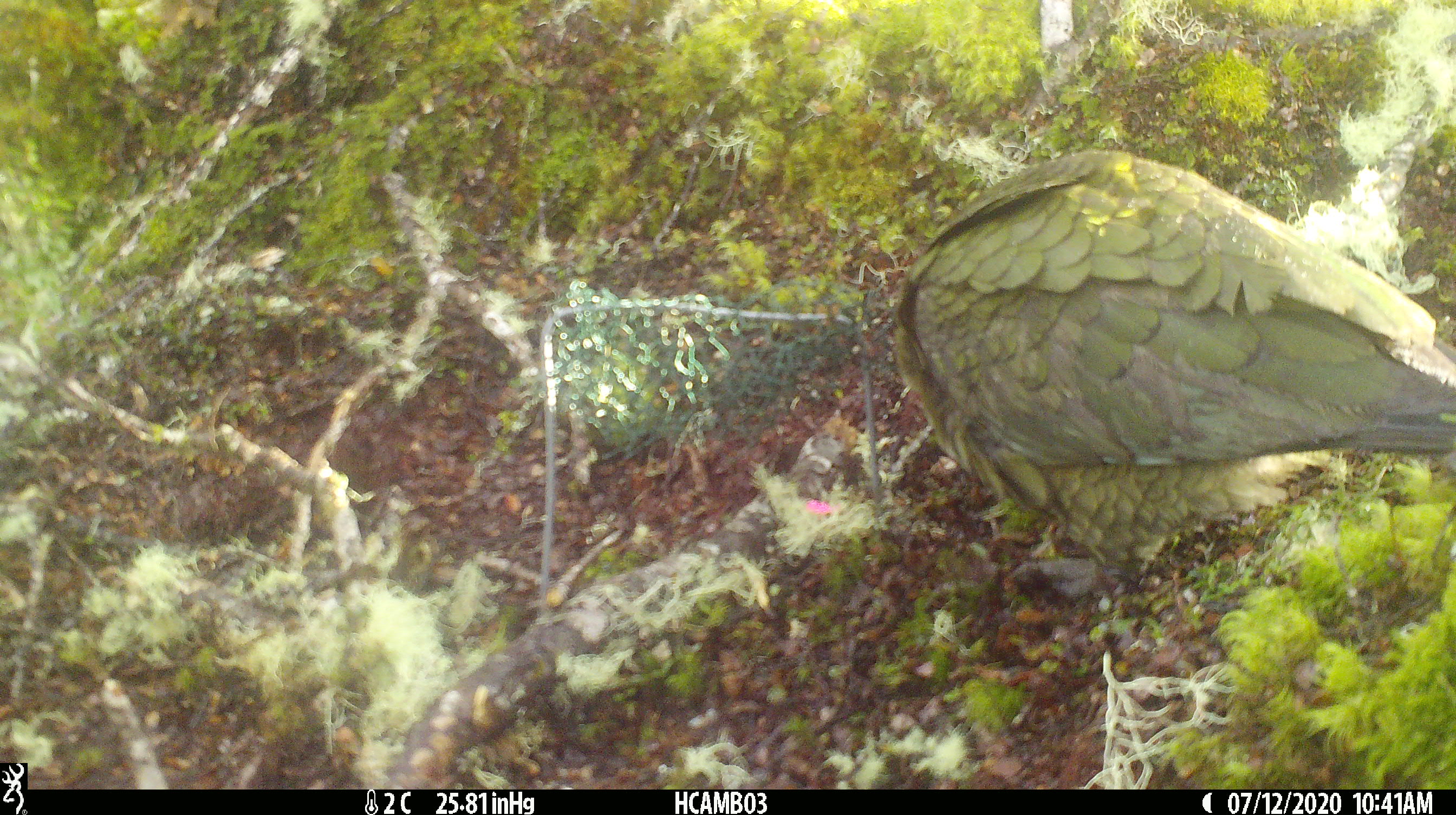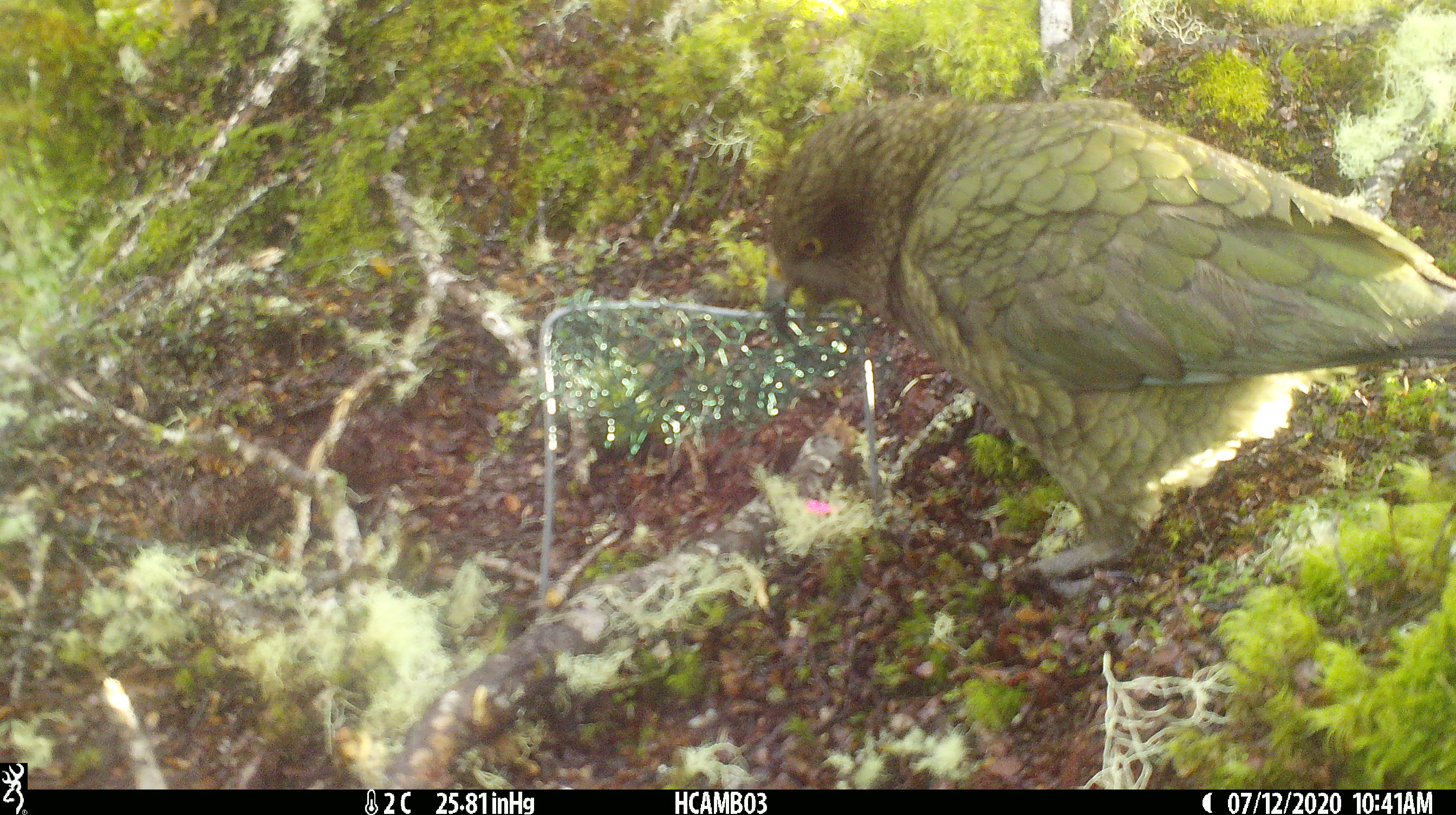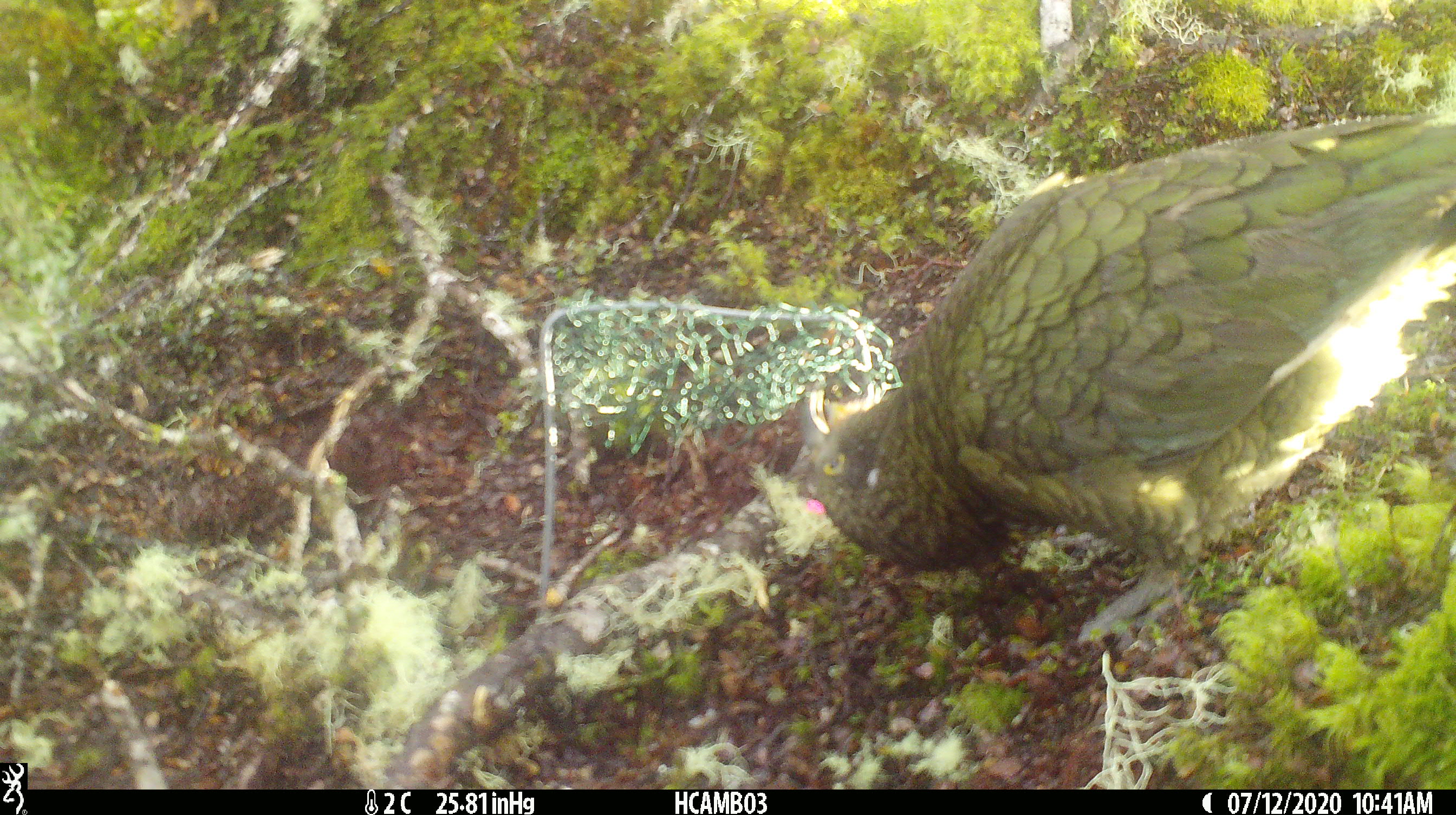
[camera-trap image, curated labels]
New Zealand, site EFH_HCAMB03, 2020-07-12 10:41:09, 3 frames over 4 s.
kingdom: Animalia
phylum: Chordata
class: Aves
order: Psittaciformes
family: Strigopidae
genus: Nestor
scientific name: Nestor notabilis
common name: kea